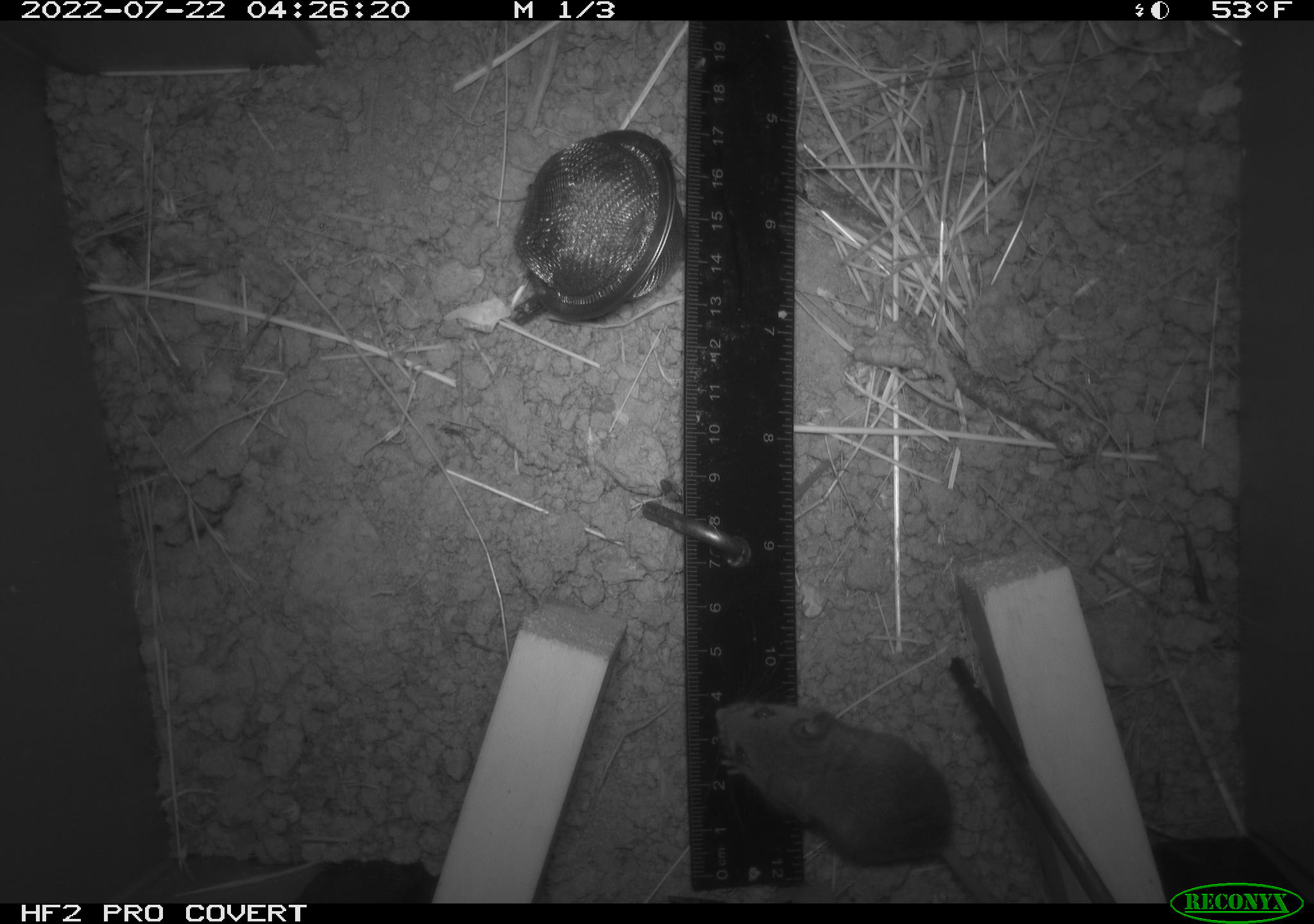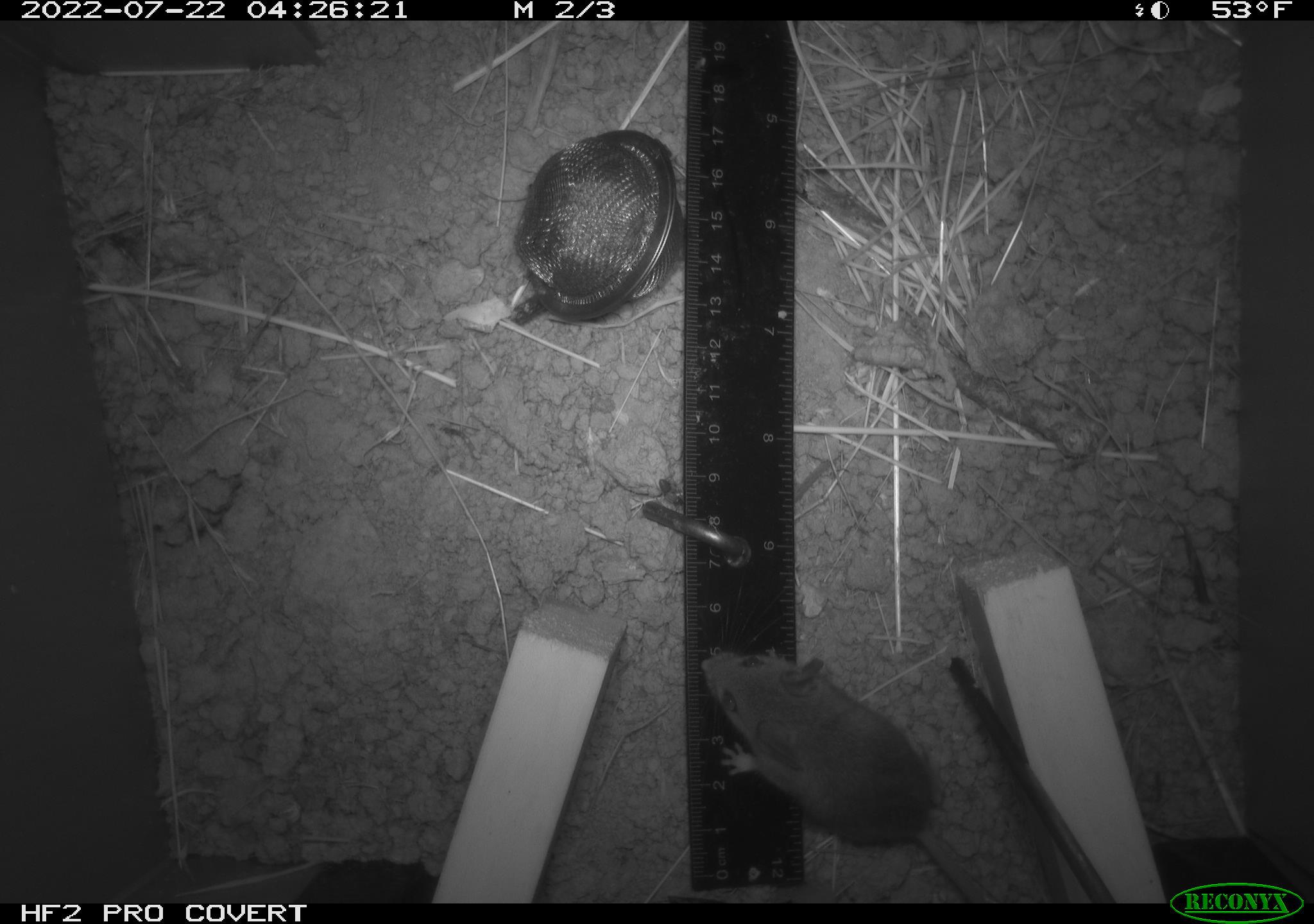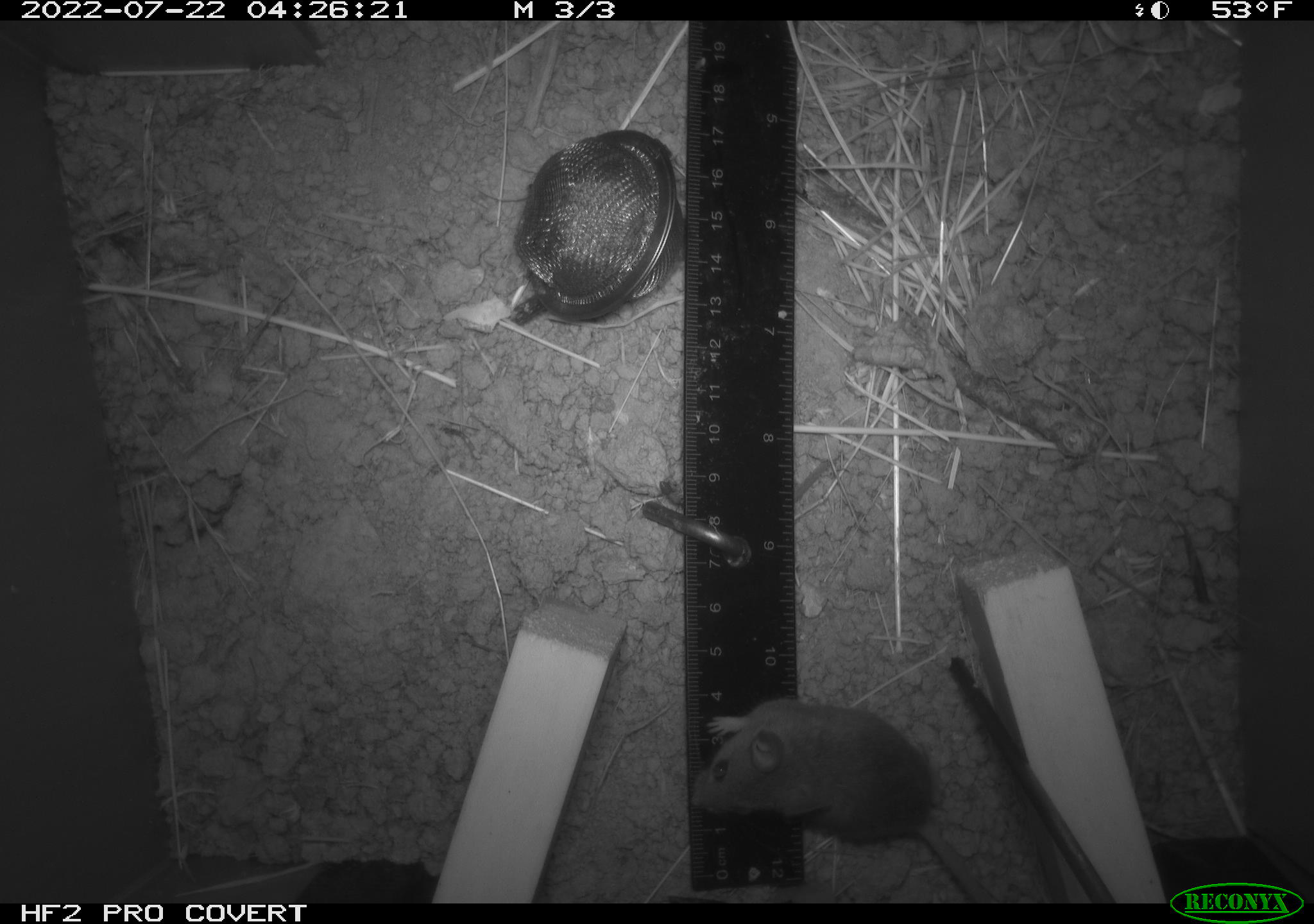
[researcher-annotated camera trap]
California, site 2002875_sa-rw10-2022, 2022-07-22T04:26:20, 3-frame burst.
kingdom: Animalia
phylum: Chordata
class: Mammalia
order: Rodentia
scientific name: Rodentia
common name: mouse species